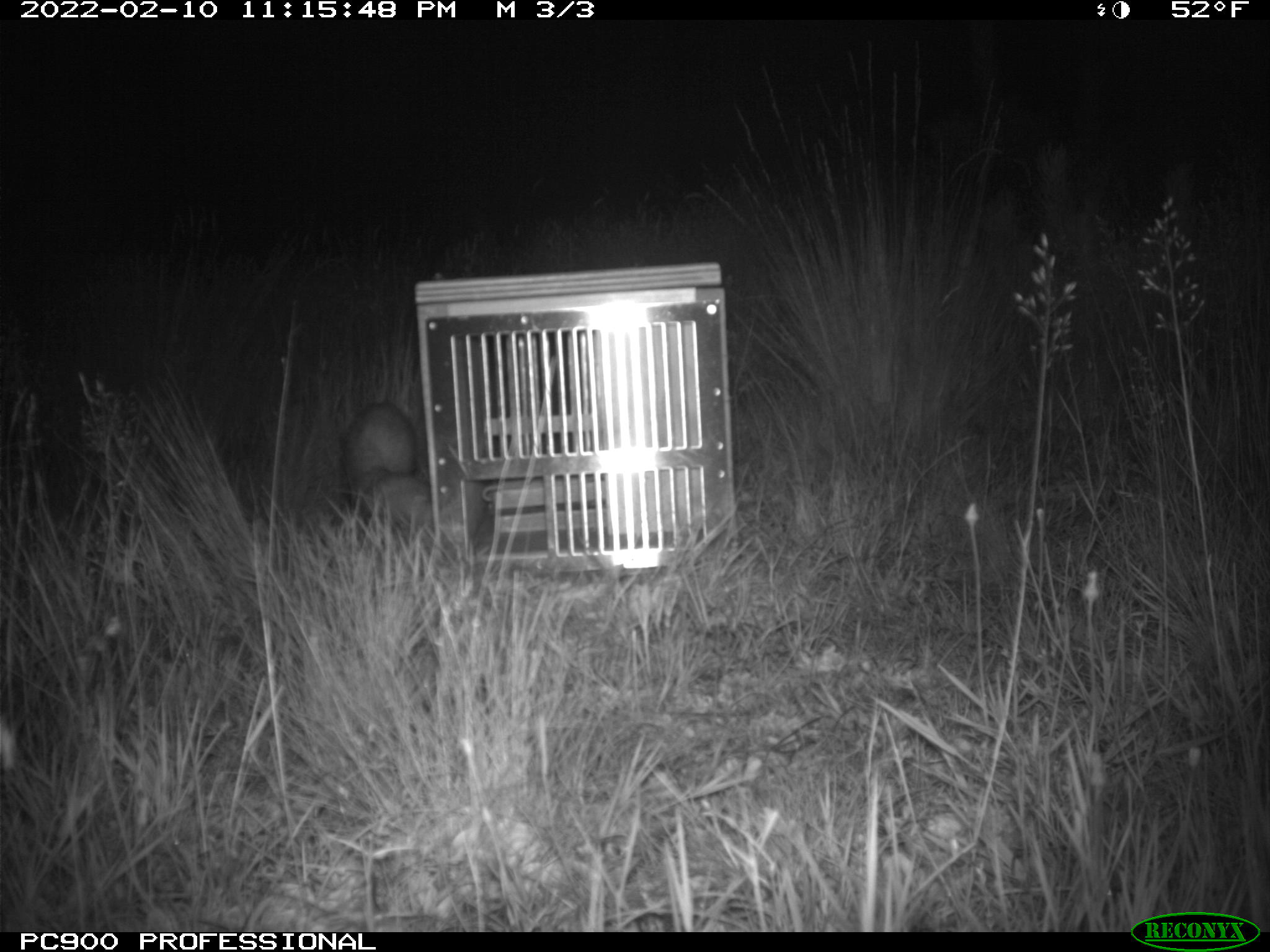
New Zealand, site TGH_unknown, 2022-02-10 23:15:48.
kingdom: Animalia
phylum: Chordata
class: Mammalia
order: Carnivora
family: Mustelidae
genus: Mustela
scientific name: Mustela furo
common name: ferret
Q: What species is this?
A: Ferret (Mustela furo).